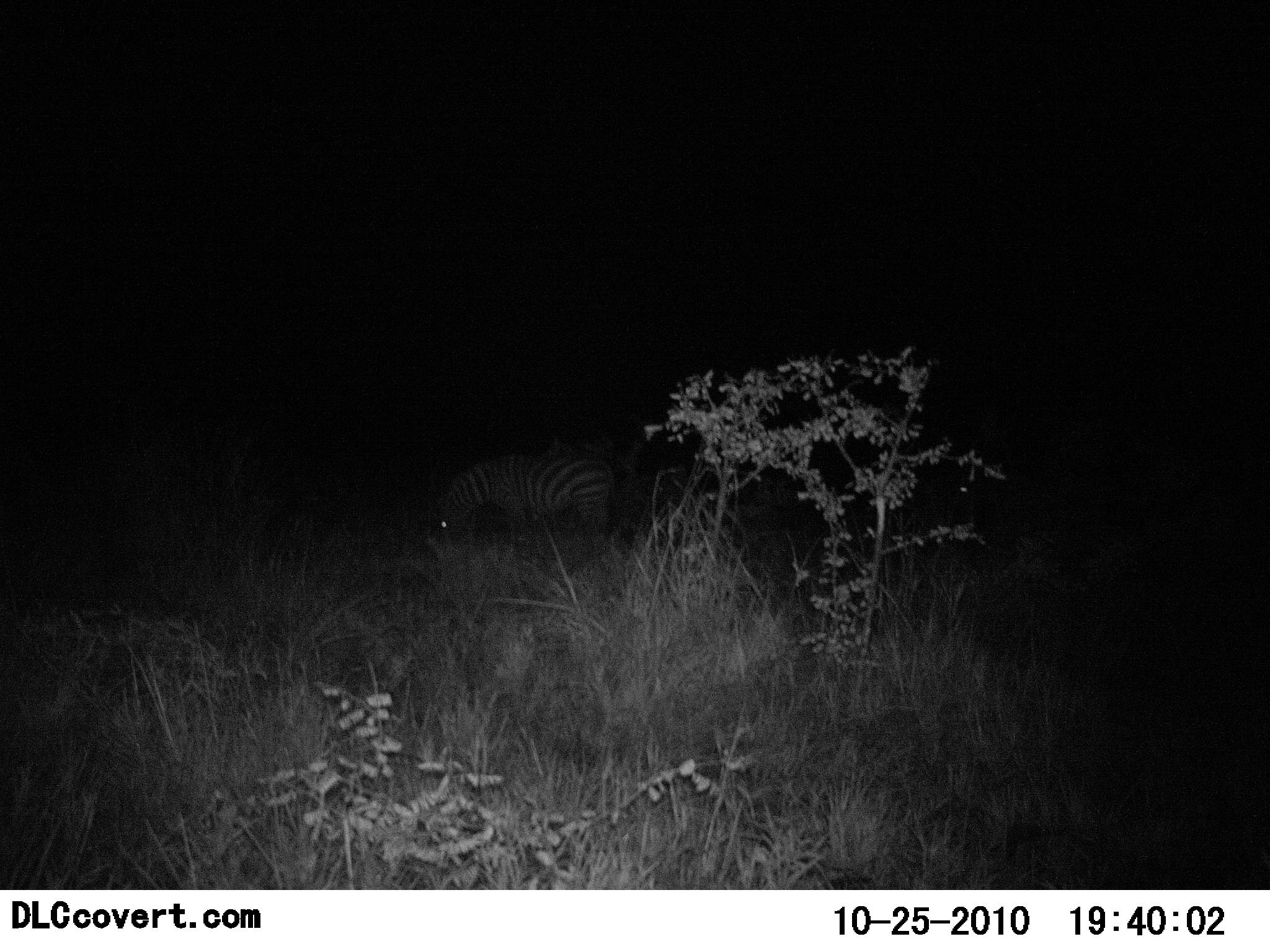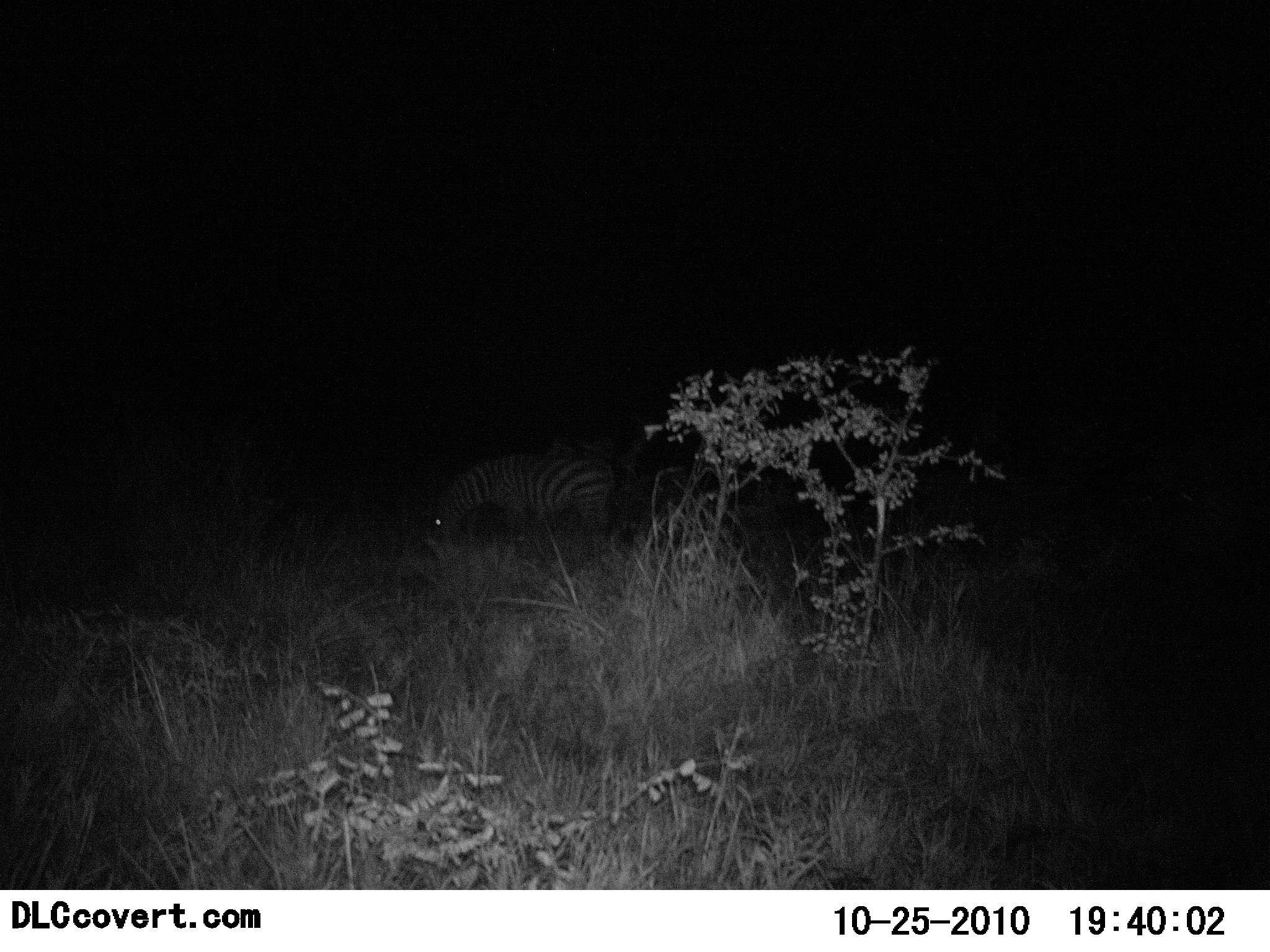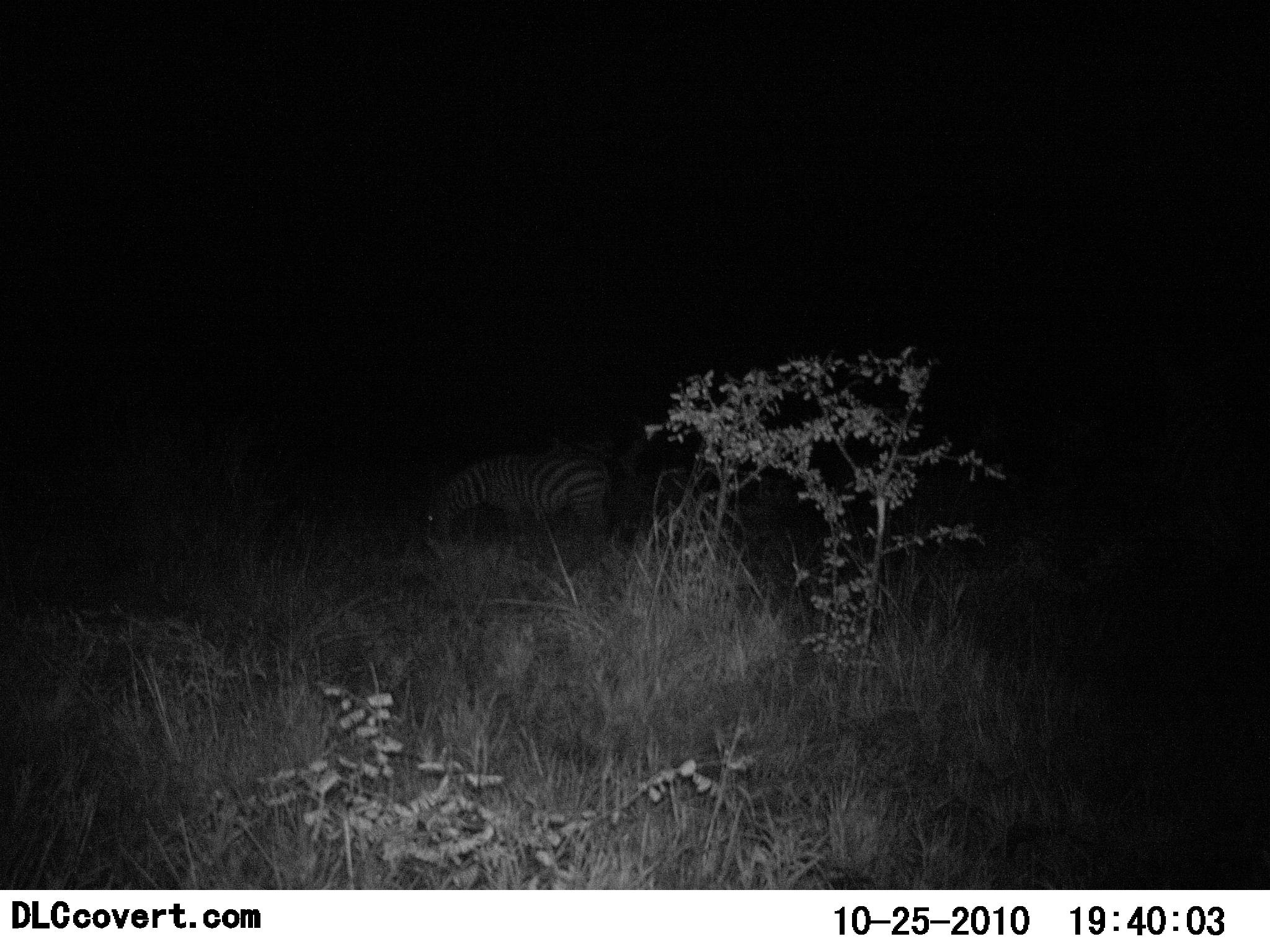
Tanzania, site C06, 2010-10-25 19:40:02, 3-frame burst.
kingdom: Animalia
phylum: Chordata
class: Mammalia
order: Perissodactyla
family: Equidae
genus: Equus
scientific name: Equus quagga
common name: plains zebra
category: zebra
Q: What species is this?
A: Zebra (plains zebra) (Equus quagga).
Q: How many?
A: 1.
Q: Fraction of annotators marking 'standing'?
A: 55%.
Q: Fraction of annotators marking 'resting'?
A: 0%.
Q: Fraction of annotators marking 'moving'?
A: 0%.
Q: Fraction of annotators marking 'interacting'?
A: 0%.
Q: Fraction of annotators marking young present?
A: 0%.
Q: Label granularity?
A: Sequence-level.